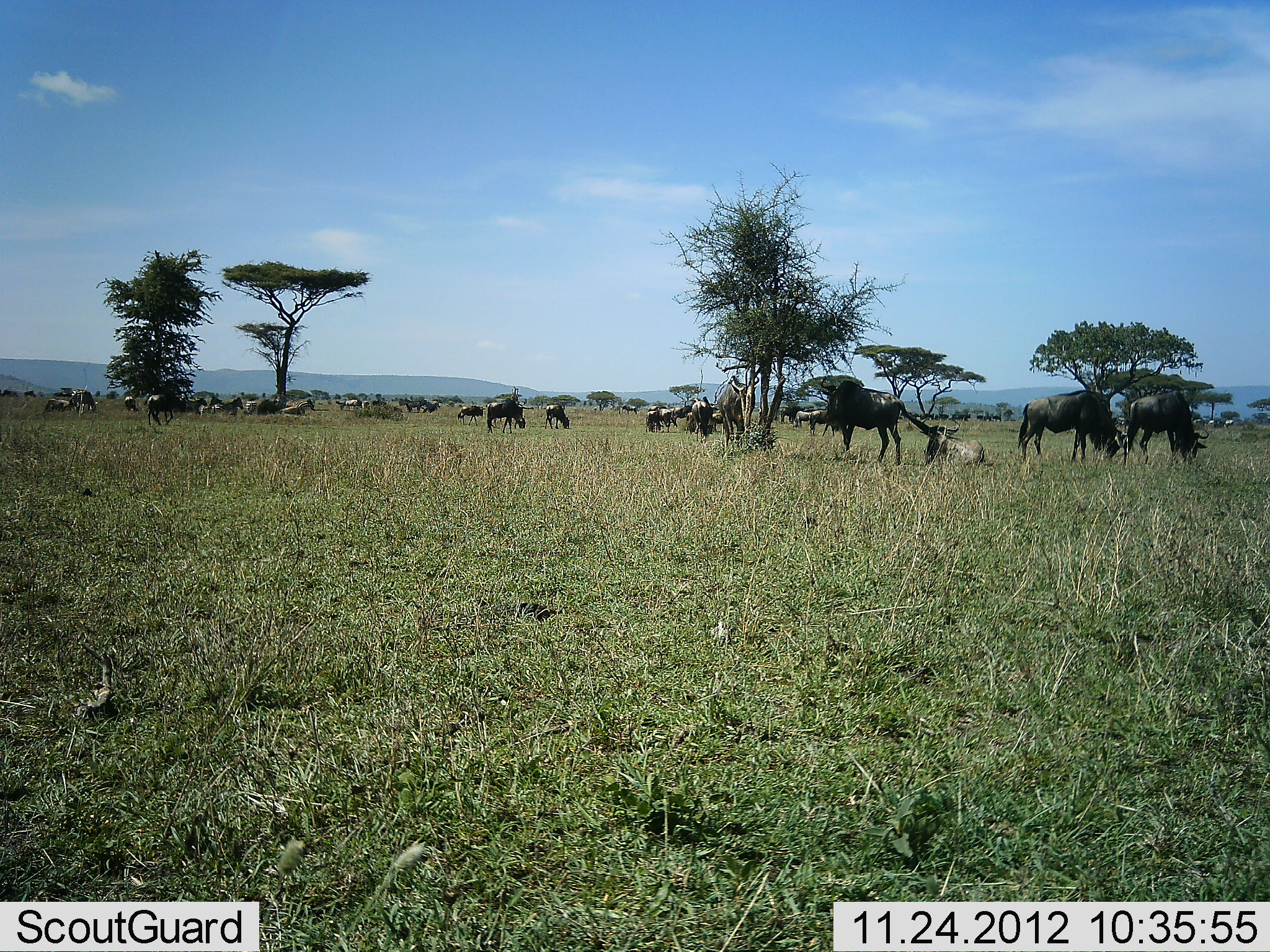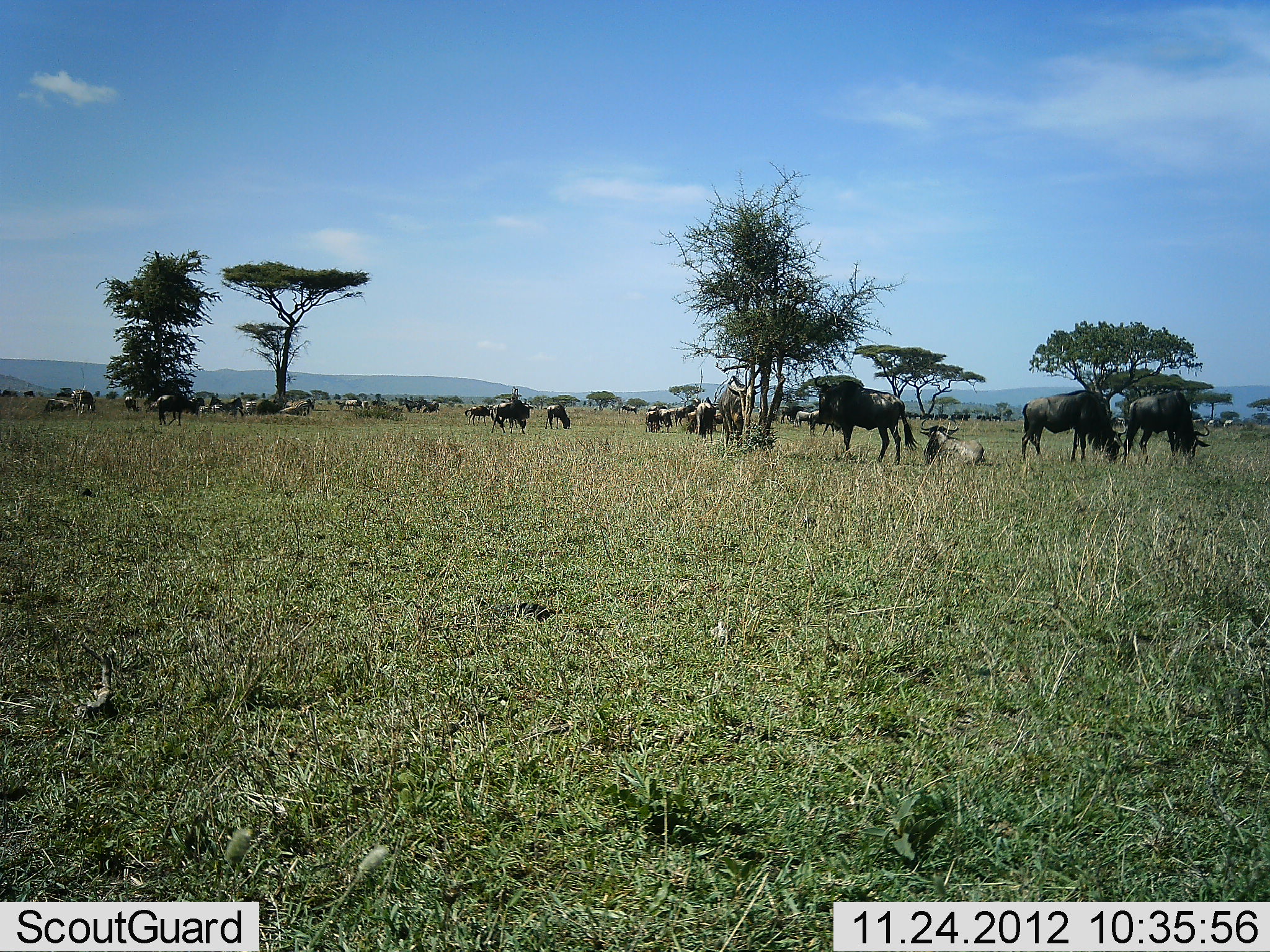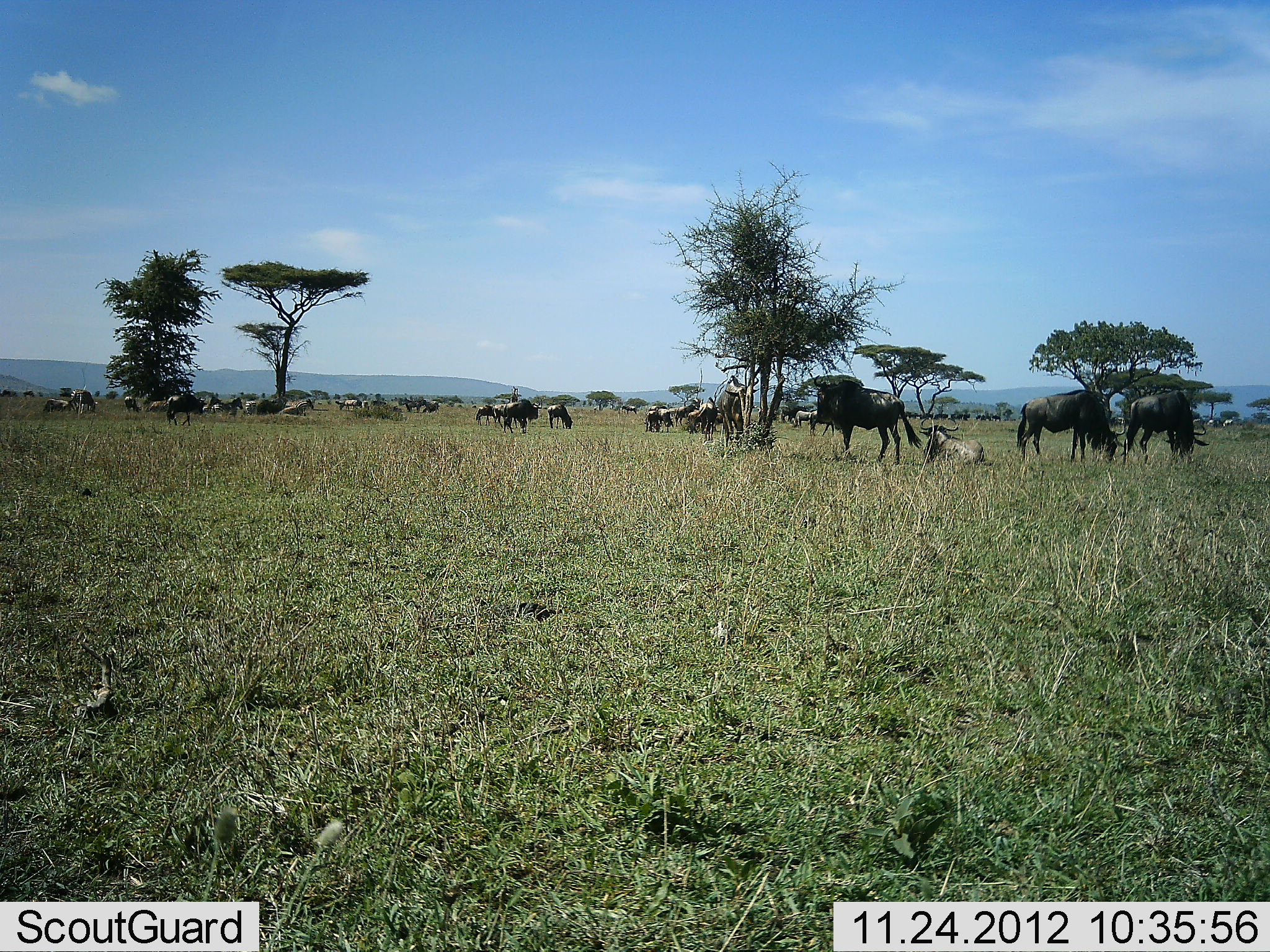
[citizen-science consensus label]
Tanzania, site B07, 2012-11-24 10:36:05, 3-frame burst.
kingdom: Animalia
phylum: Chordata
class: Mammalia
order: Artiodactyla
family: Bovidae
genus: Connochaetes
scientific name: Connochaetes taurinus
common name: blue wildebeest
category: wildebeest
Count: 11-50.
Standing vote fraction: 82%.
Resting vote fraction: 73%.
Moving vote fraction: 18%.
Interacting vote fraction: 9%.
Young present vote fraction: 0%.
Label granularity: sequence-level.